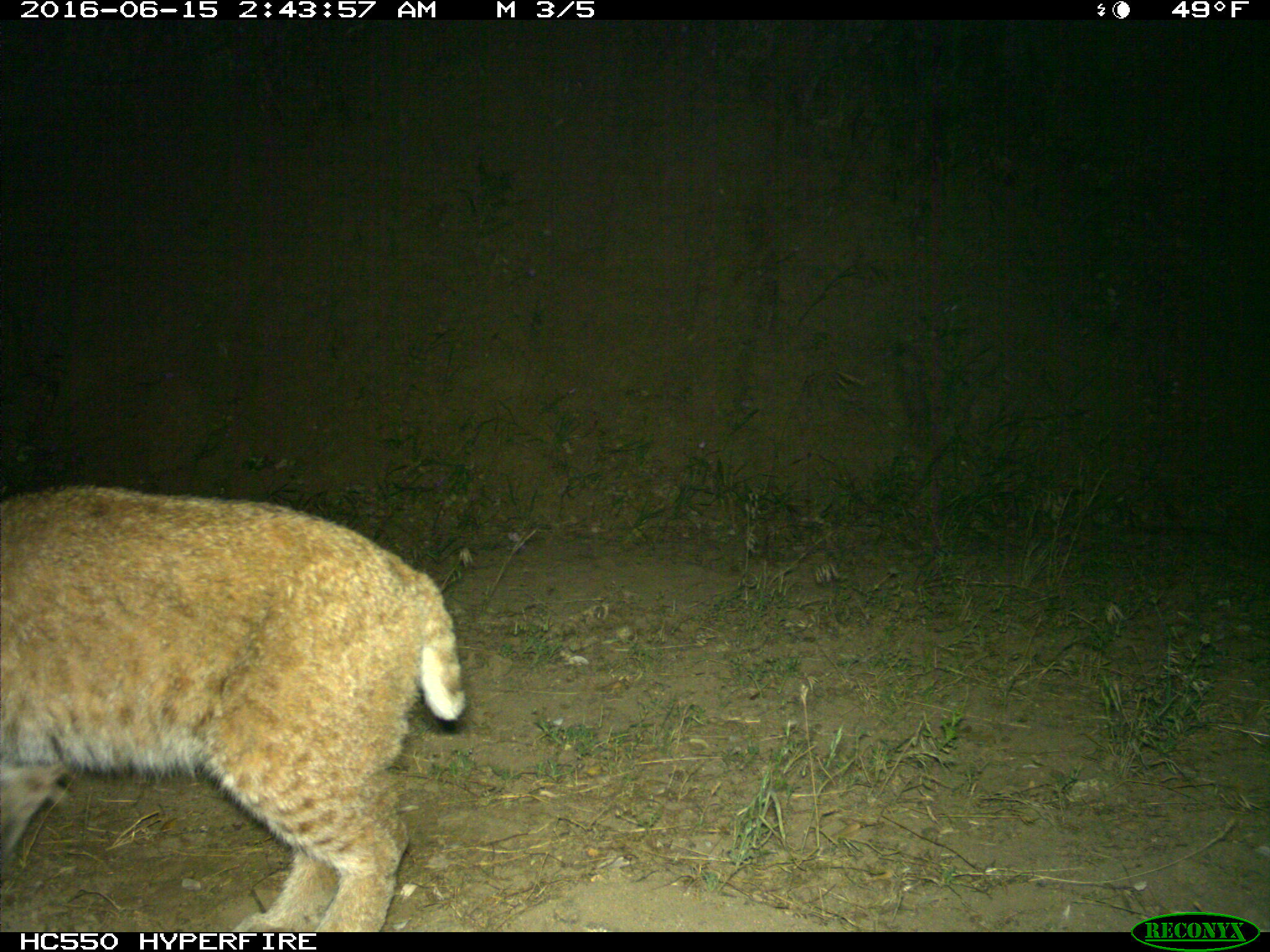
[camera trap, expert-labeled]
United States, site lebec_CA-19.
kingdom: Animalia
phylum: Chordata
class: Mammalia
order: Carnivora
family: Felidae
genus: Lynx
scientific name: Lynx rufus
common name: bobcat